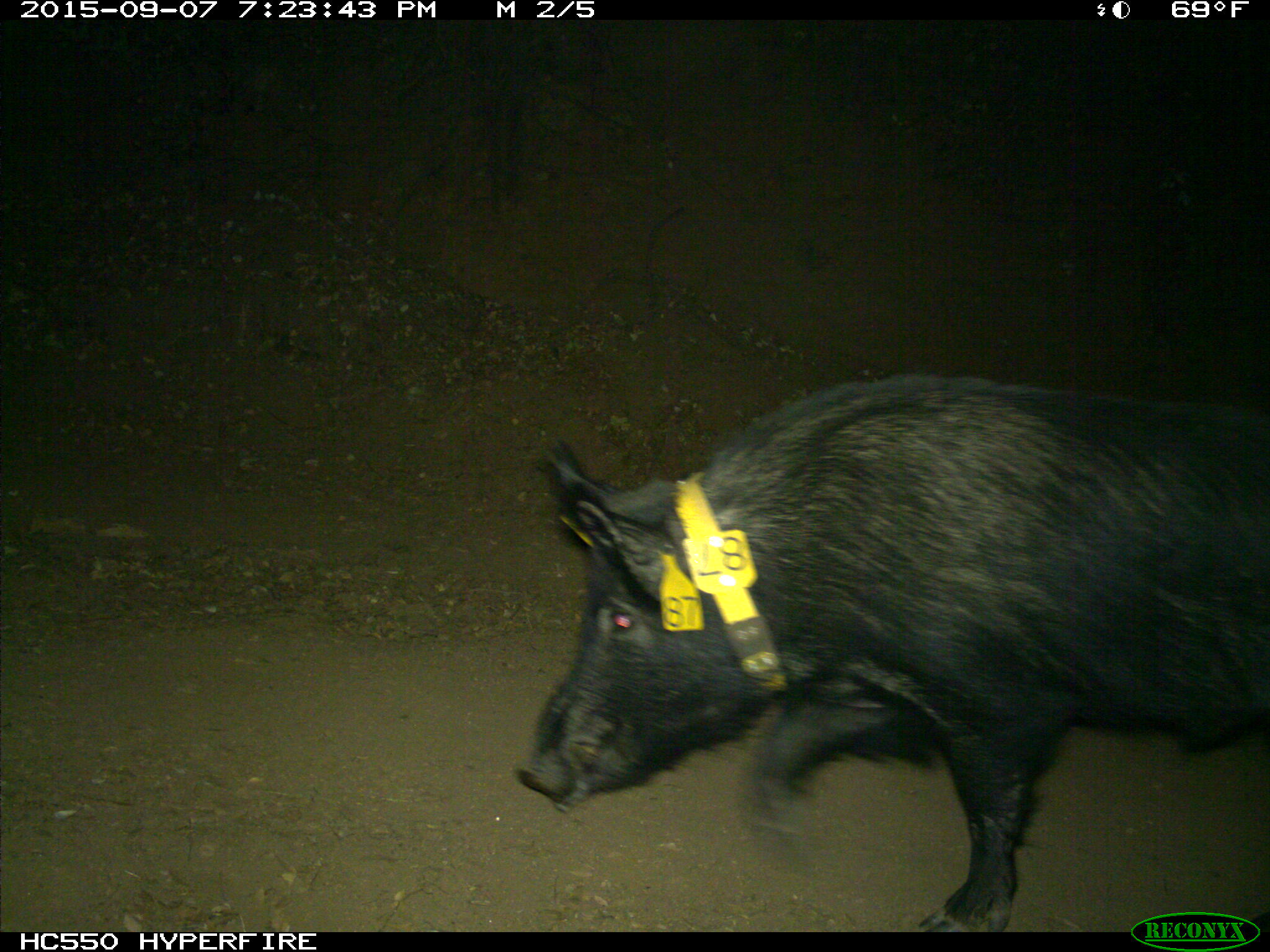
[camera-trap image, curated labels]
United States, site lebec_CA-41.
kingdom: Animalia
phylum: Chordata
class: Mammalia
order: Artiodactyla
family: Suidae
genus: Sus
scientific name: Sus scrofa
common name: wild boar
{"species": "Sus scrofa (wild boar)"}